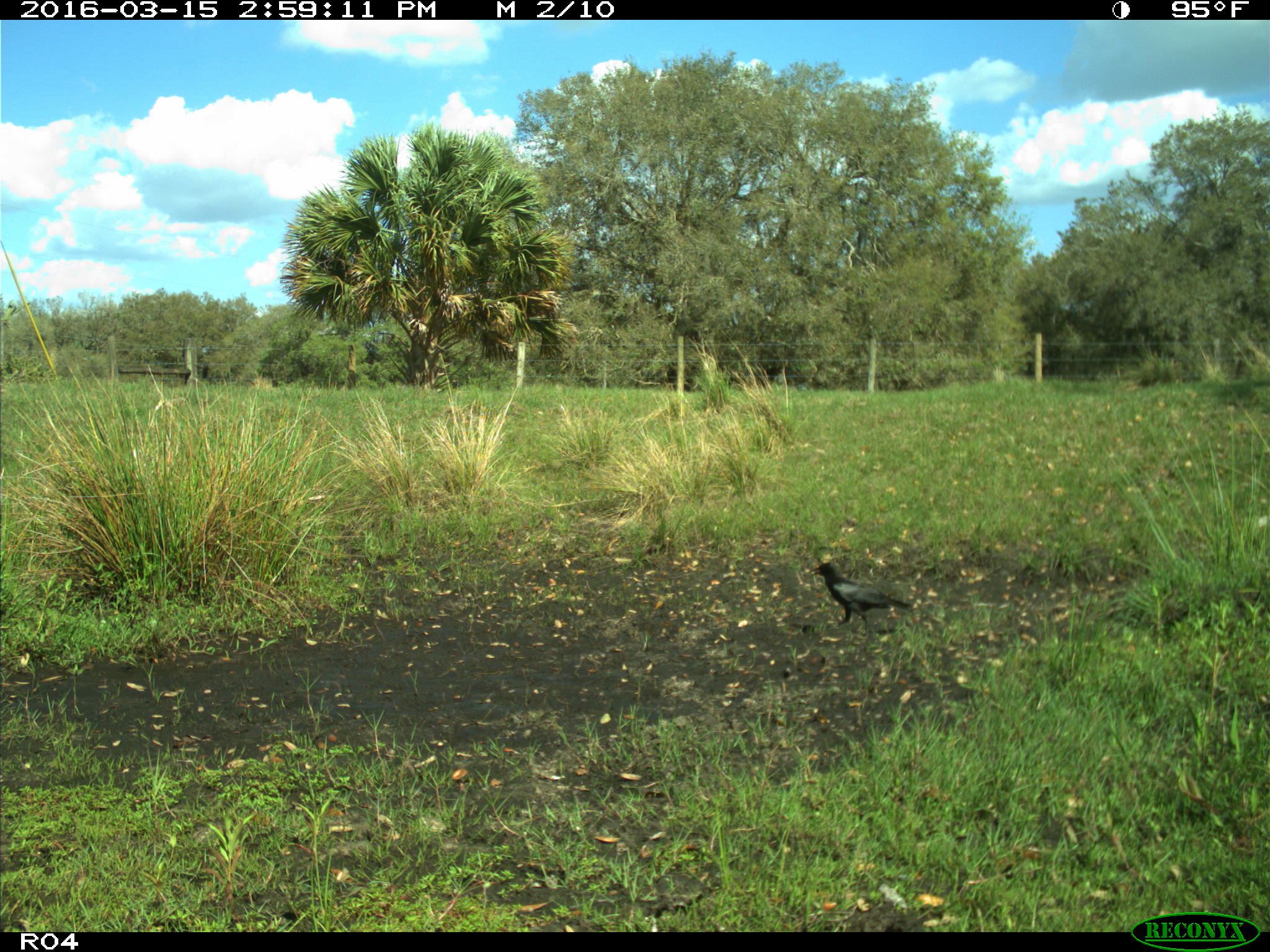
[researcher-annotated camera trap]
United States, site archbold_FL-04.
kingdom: Animalia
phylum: Chordata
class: Aves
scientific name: Aves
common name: birds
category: unidentified bird